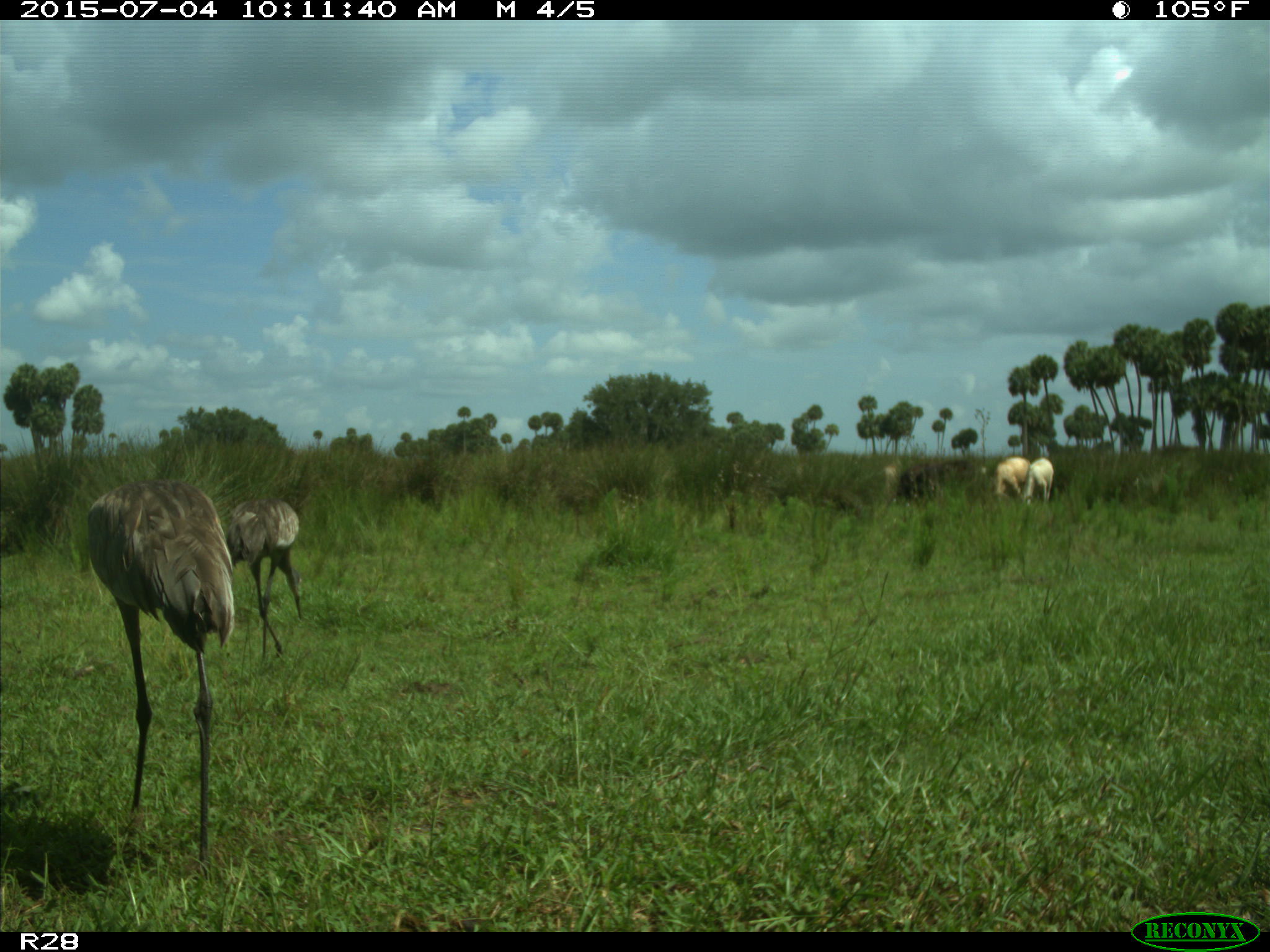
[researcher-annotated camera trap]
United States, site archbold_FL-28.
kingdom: Animalia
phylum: Chordata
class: Mammalia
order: Artiodactyla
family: Bovidae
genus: Bos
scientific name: Bos taurus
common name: domestic cow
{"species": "Bos taurus (domestic cow)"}